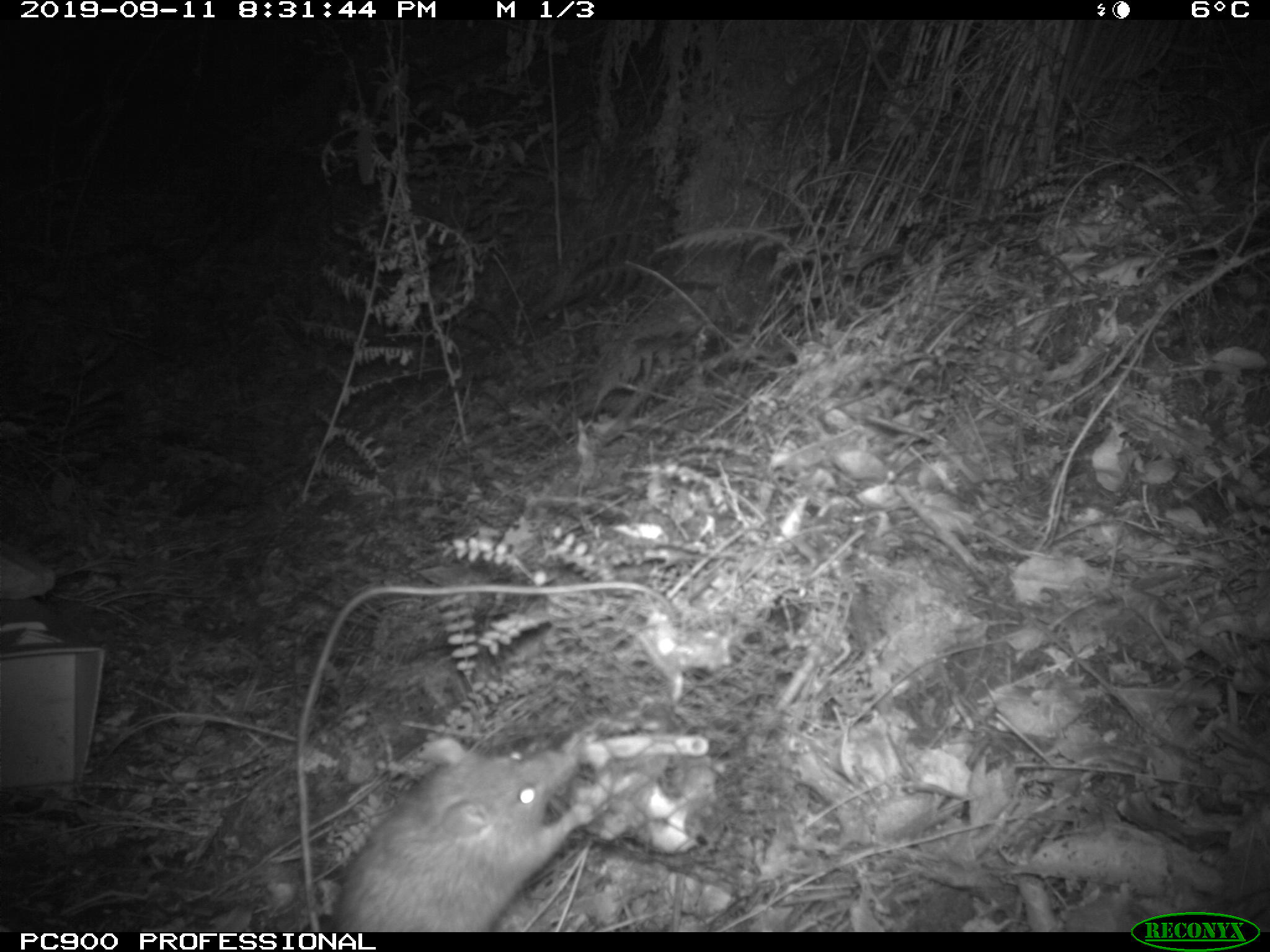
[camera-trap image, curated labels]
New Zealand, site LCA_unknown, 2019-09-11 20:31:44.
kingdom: Animalia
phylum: Chordata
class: Mammalia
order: Rodentia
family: Muridae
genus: Rattus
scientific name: Rattus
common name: rat